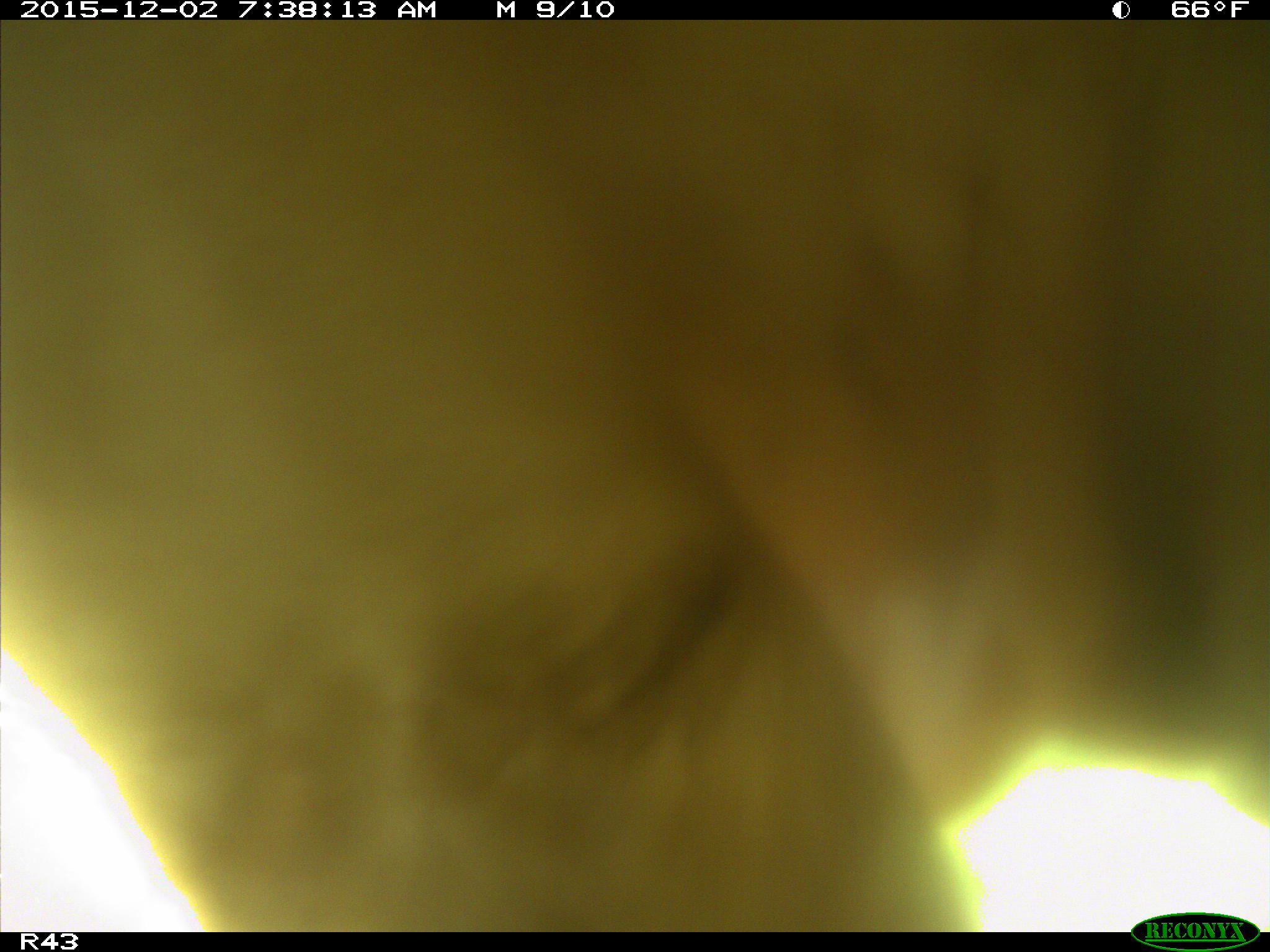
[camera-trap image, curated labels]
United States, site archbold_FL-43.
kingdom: Animalia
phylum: Chordata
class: Mammalia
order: Artiodactyla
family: Bovidae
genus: Bos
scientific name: Bos taurus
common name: domestic cow